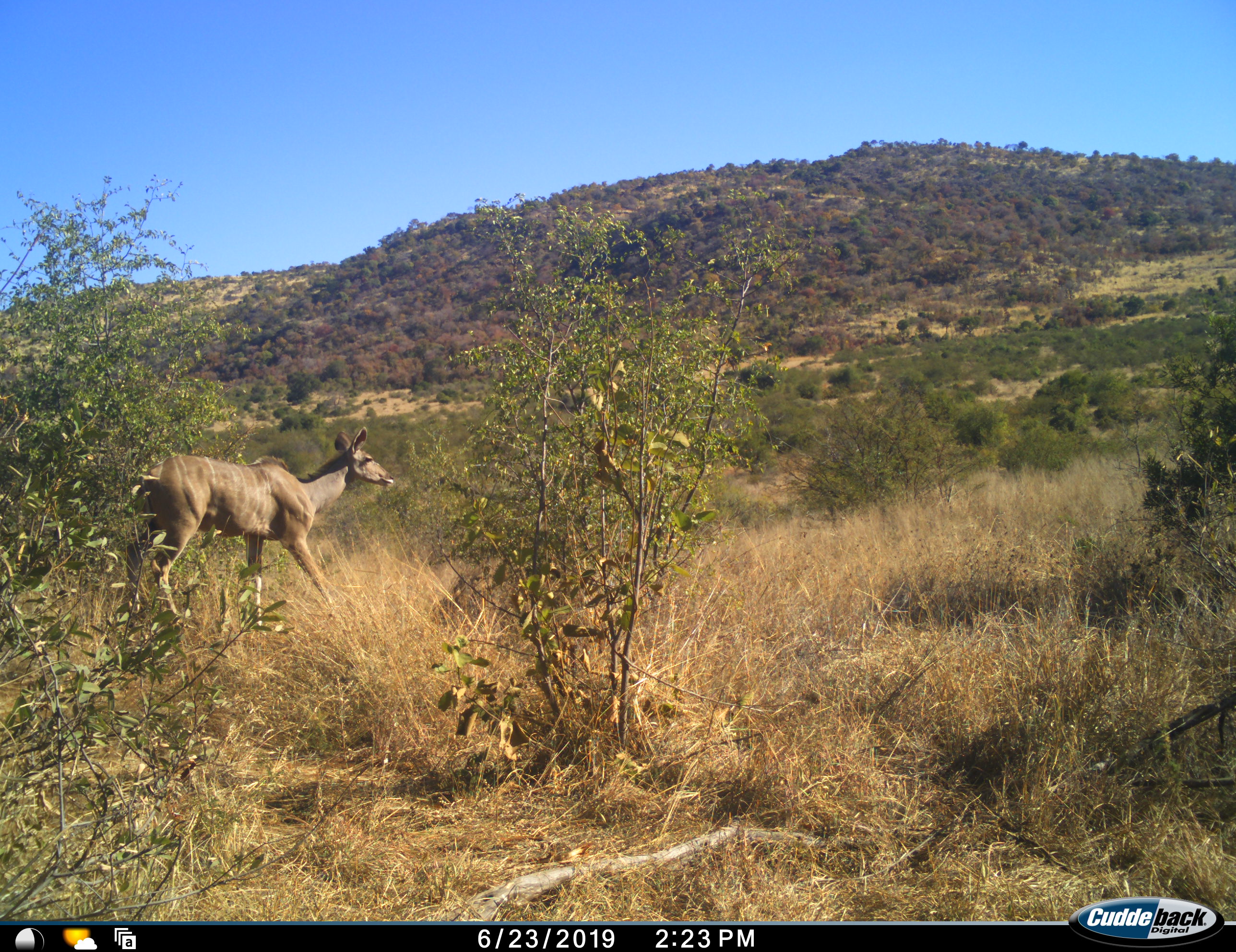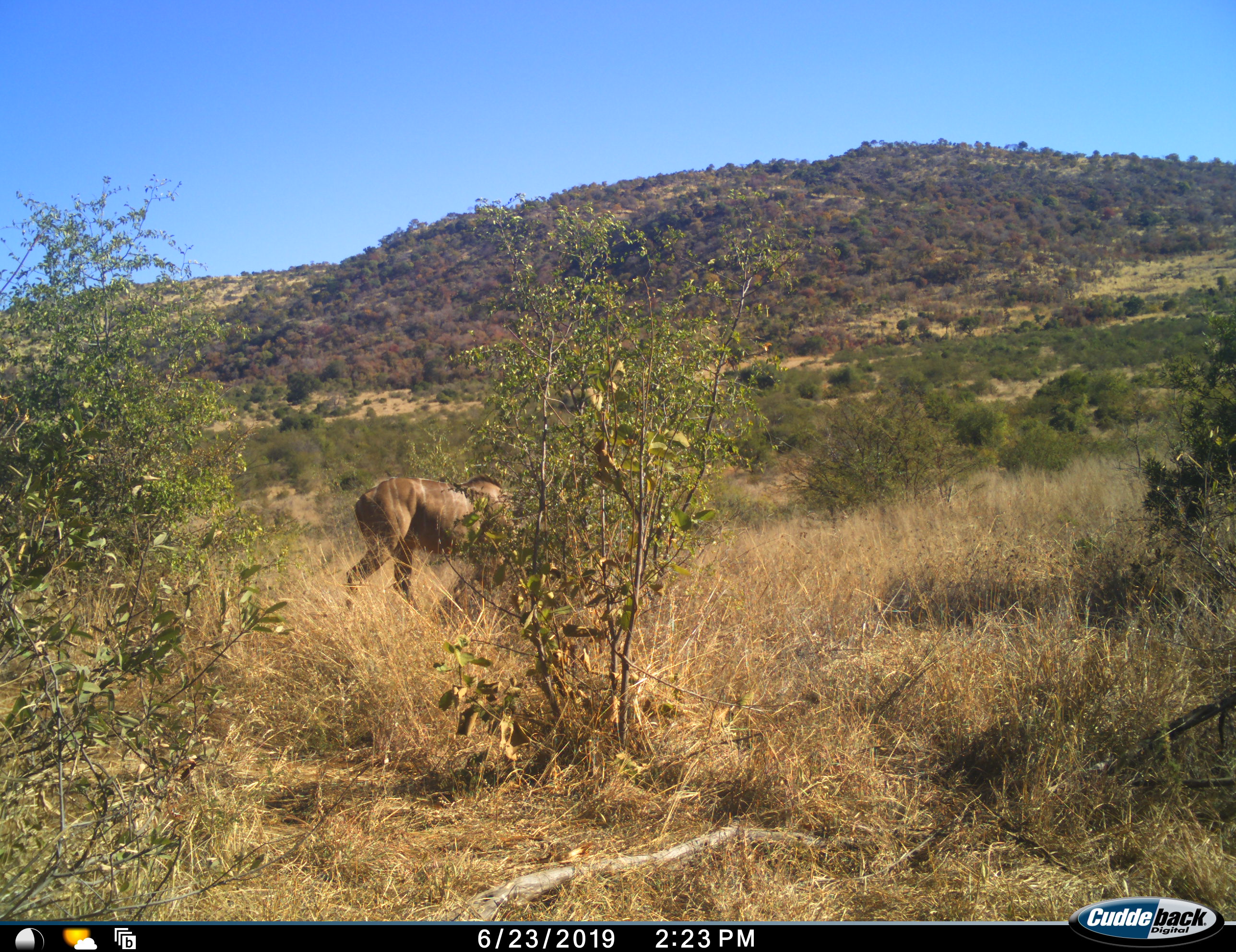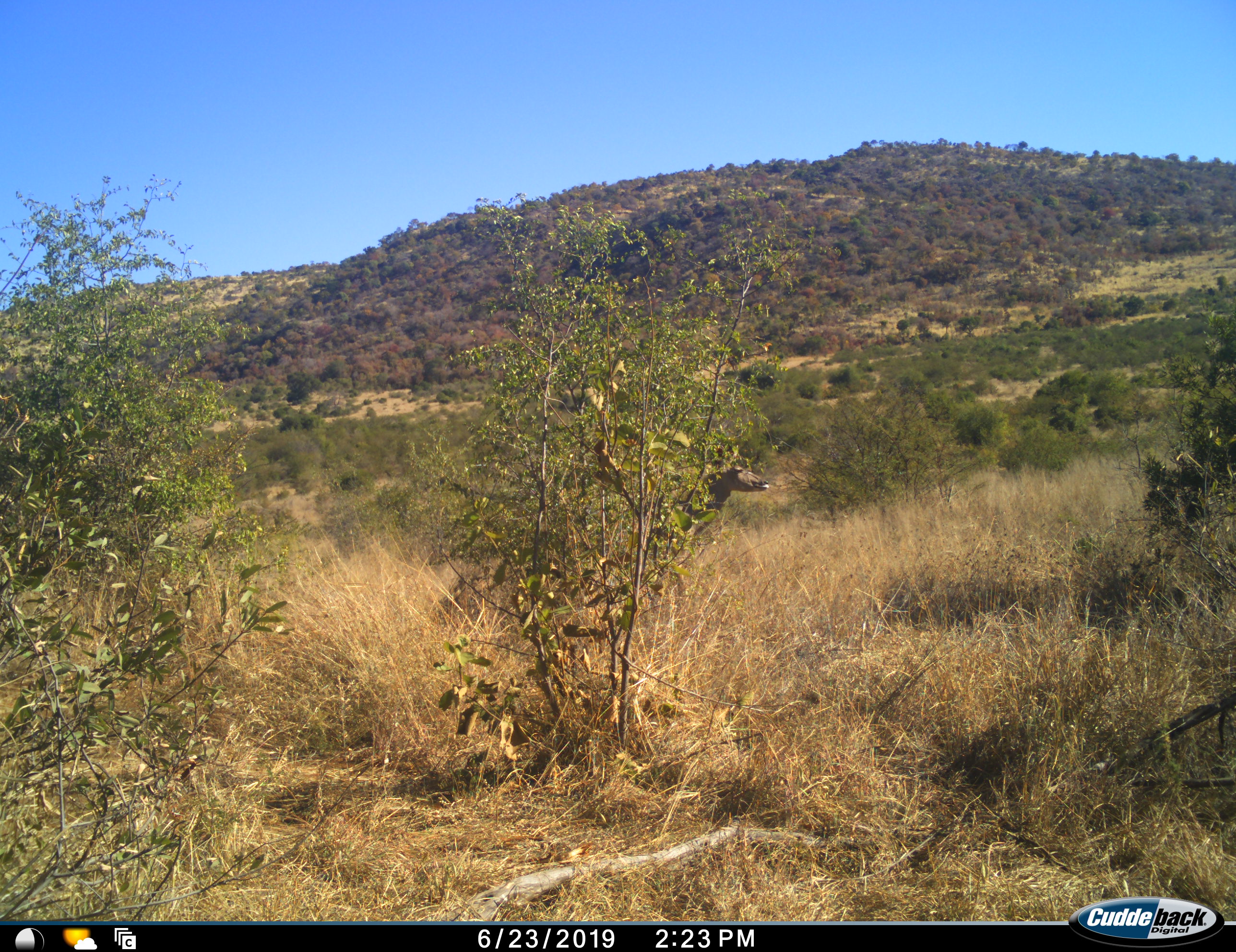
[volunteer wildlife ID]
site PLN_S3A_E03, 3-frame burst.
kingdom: Animalia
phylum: Chordata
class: Mammalia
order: Artiodactyla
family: Bovidae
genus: Tragelaphus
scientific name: Tragelaphus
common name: kudu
Kudu (Tragelaphus), count 1. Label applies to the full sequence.